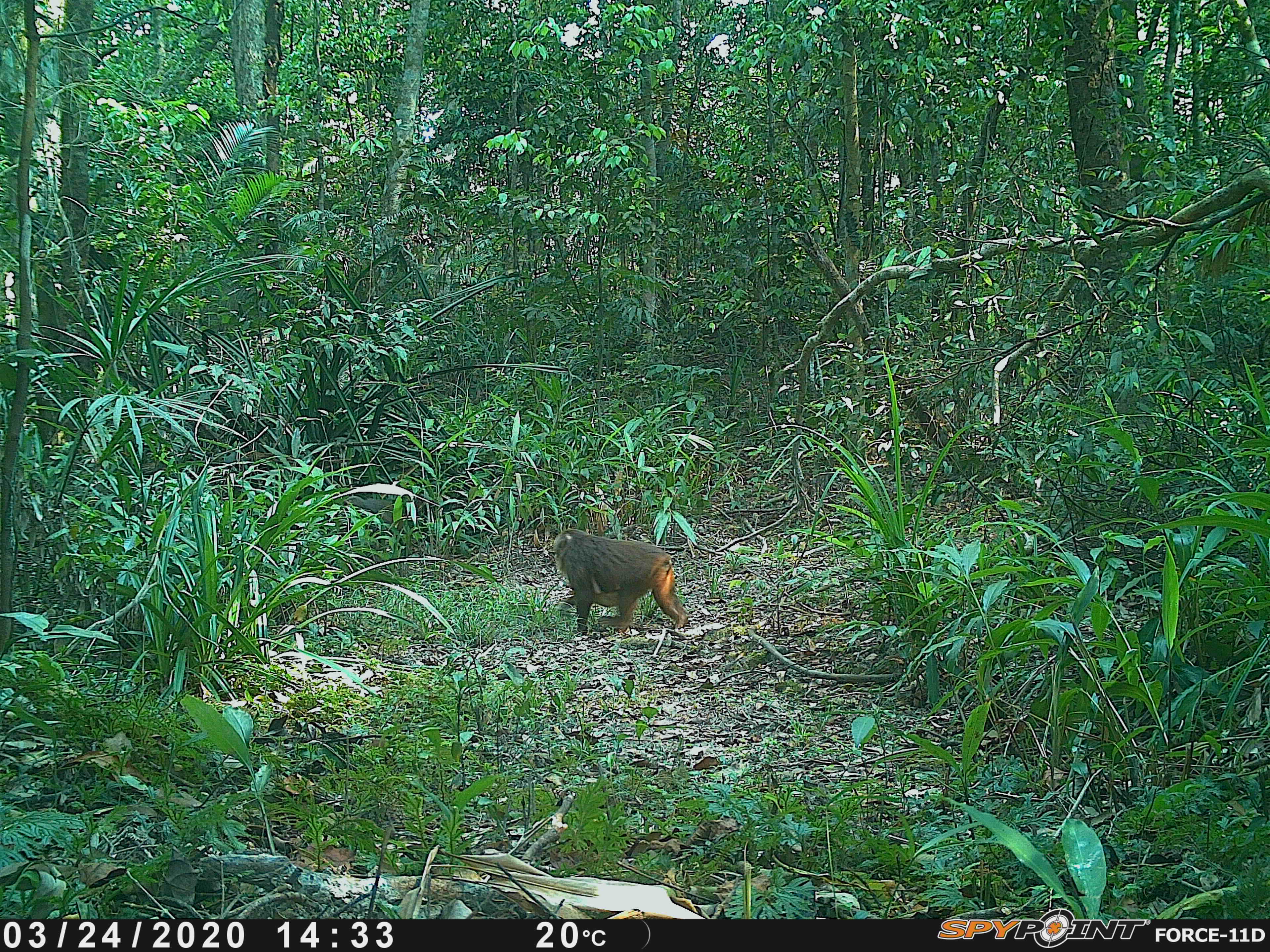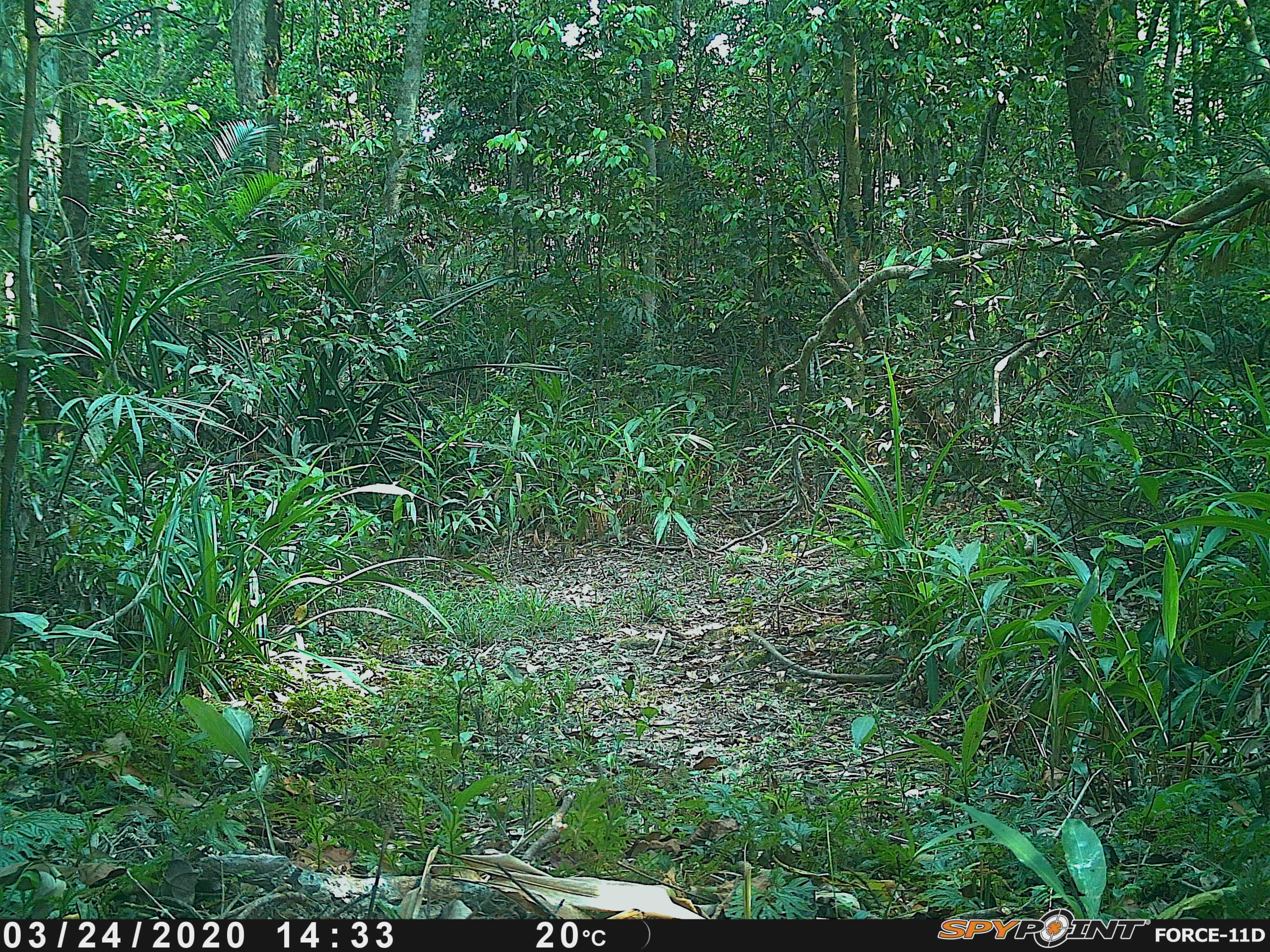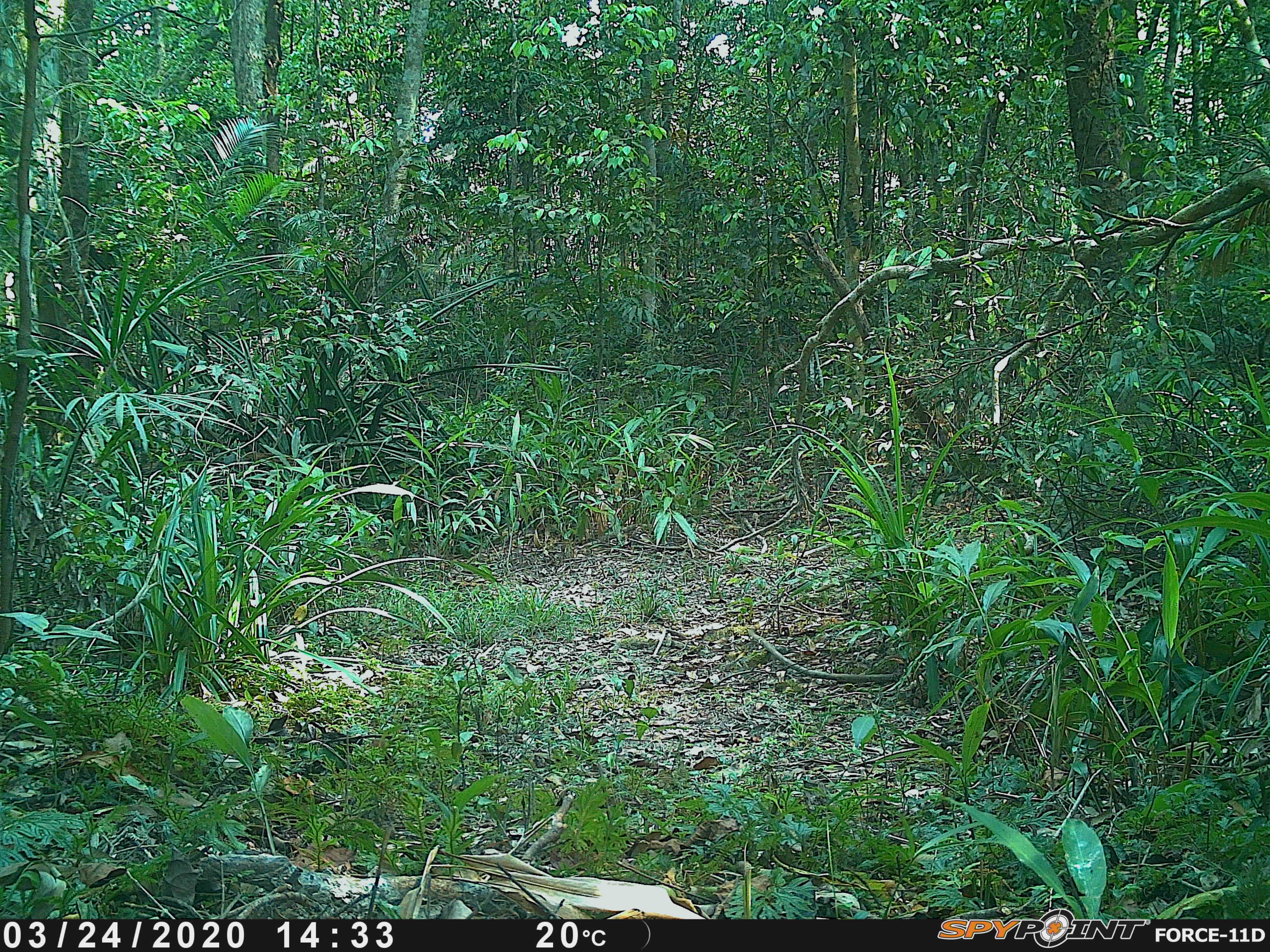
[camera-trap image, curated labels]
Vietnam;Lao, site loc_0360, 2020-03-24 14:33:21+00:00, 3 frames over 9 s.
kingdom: Animalia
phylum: Chordata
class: Mammalia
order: Primates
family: Cercopithecidae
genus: Macaca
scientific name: Macaca arctoides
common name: stump-tailed macaque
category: stump tailed macaque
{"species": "stump tailed macaque (stump-tailed macaque) (Macaca arctoides)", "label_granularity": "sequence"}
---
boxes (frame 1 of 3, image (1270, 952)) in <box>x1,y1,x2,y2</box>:
stump tailed macaque: <box>551,527,691,635</box>